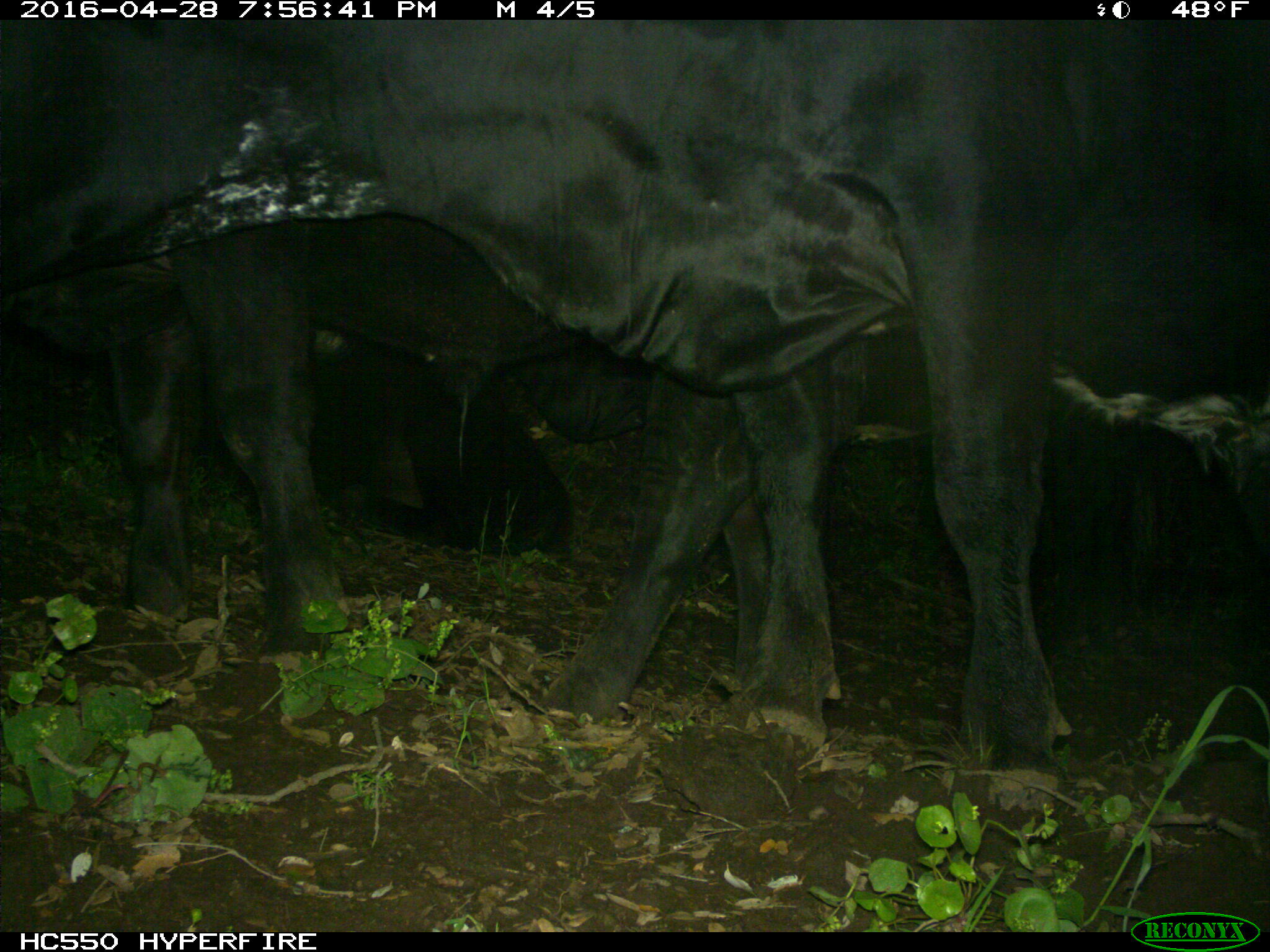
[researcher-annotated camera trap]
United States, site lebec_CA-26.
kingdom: Animalia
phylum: Chordata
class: Mammalia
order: Artiodactyla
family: Bovidae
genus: Bos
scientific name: Bos taurus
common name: domestic cow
Bos taurus (domestic cow).